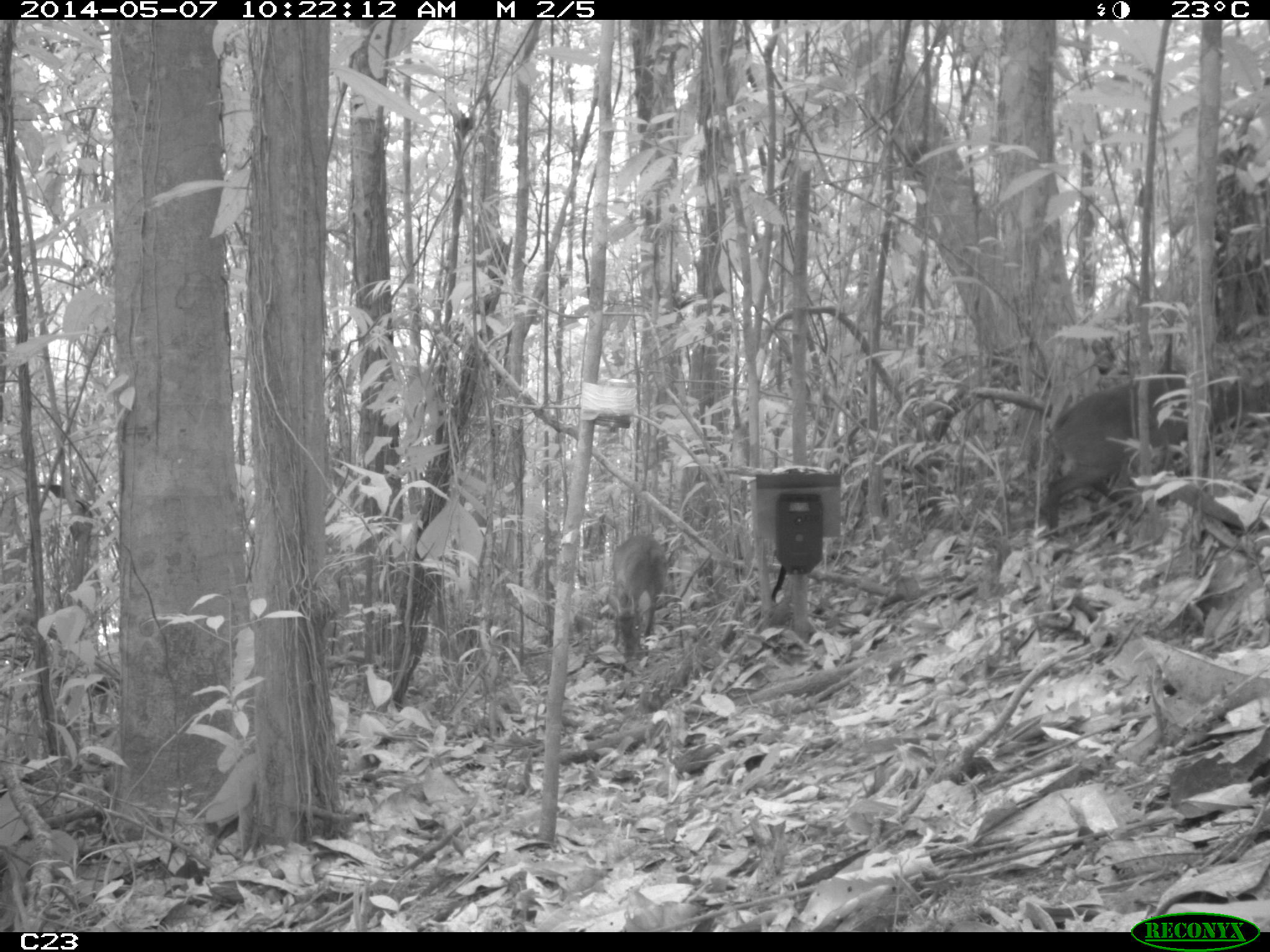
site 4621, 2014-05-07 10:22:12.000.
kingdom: Animalia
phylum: Chordata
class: Mammalia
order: Artiodactyla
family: Cervidae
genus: Mazama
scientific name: Mazama gouazoubira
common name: gray brocket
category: mazama gouazaoubira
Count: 2.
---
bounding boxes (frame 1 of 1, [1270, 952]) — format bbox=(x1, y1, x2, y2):
mazama gouazaoubira: bbox=(1044, 375, 1251, 529); bbox=(611, 533, 668, 658)